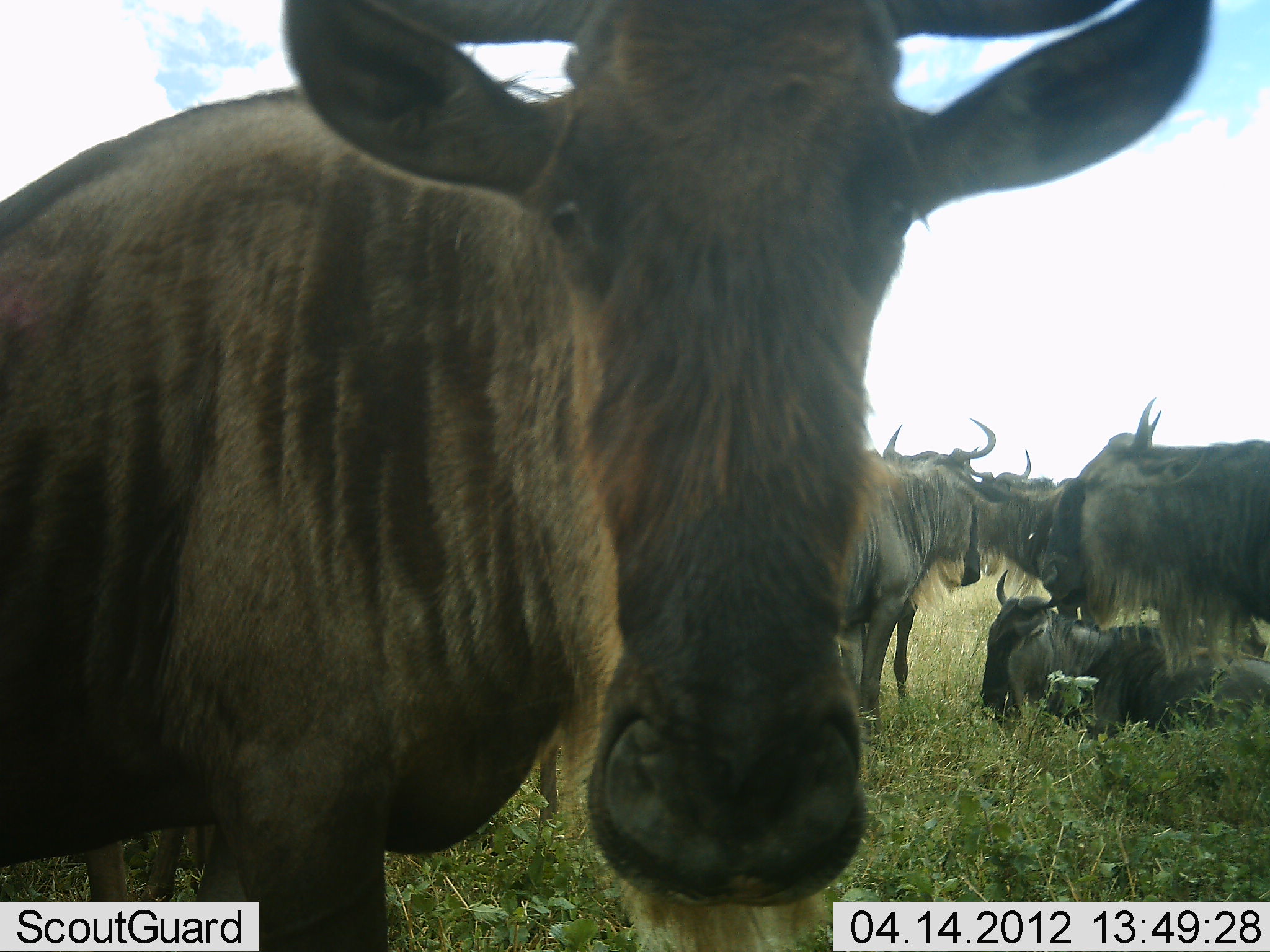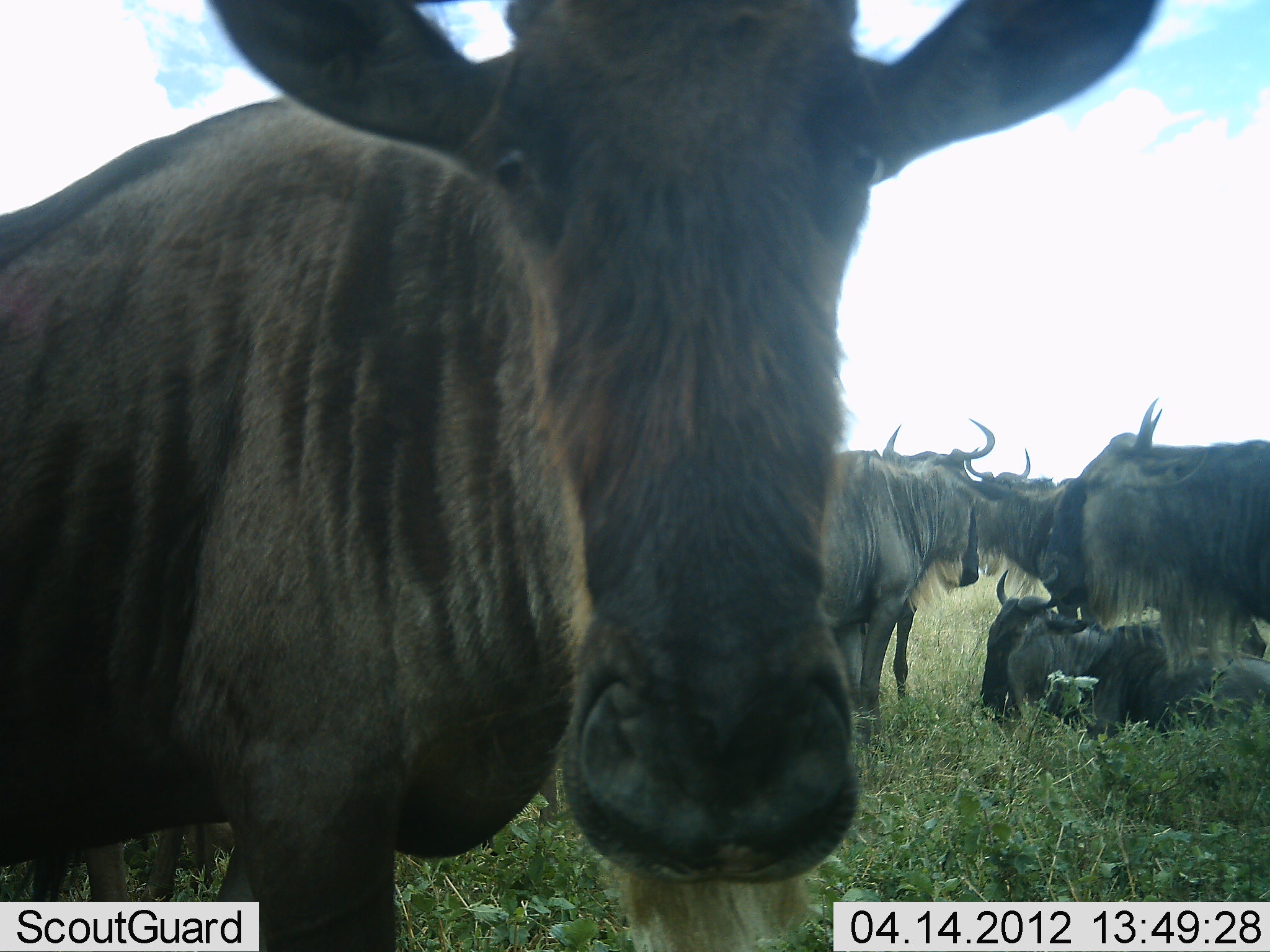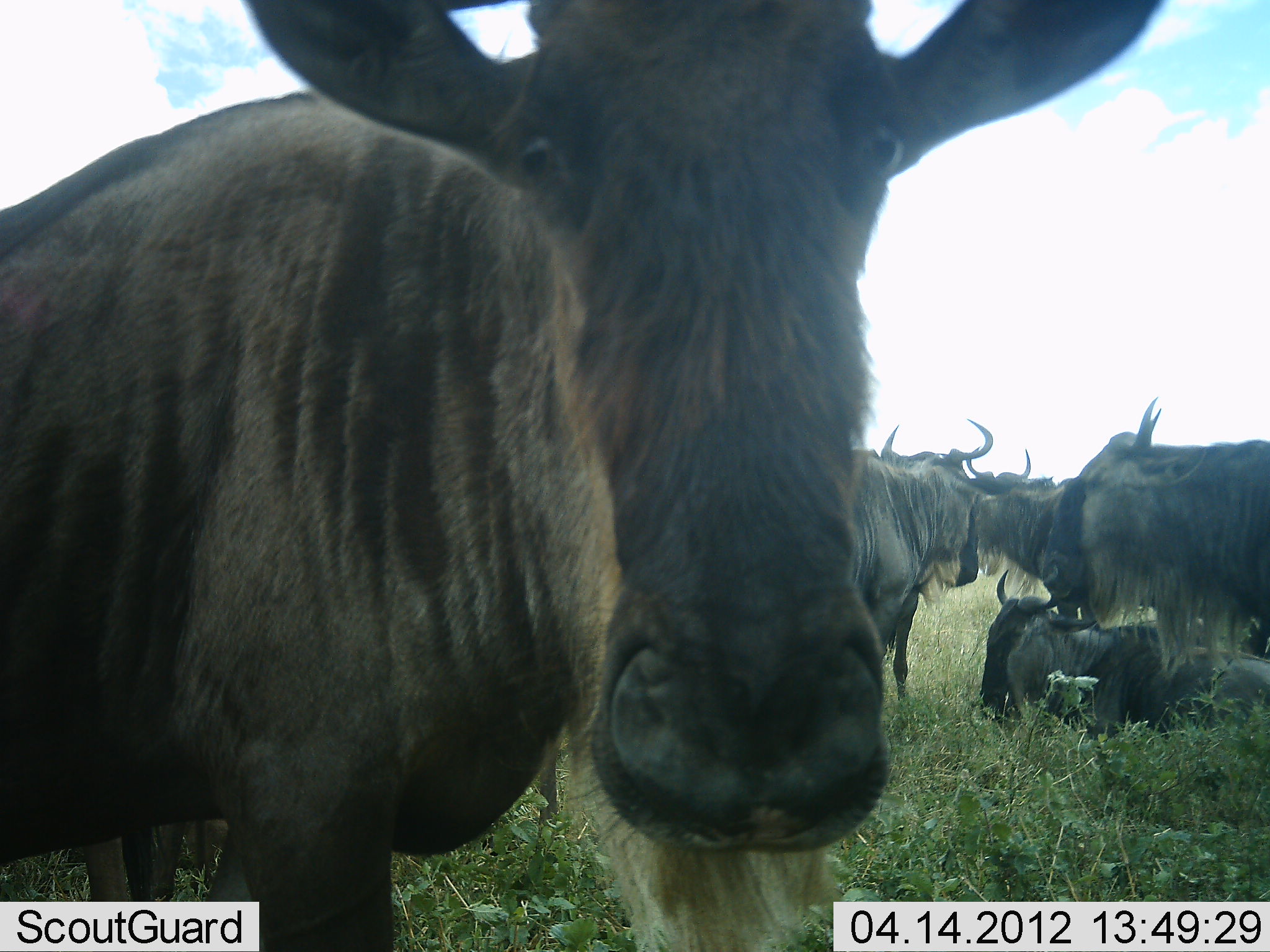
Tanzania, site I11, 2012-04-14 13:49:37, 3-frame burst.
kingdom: Animalia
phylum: Chordata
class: Mammalia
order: Artiodactyla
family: Bovidae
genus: Connochaetes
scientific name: Connochaetes taurinus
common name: blue wildebeest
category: wildebeest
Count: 5.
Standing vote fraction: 73%.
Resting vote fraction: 87%.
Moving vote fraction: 0%.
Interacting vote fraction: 27%.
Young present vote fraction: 7%.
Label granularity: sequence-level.